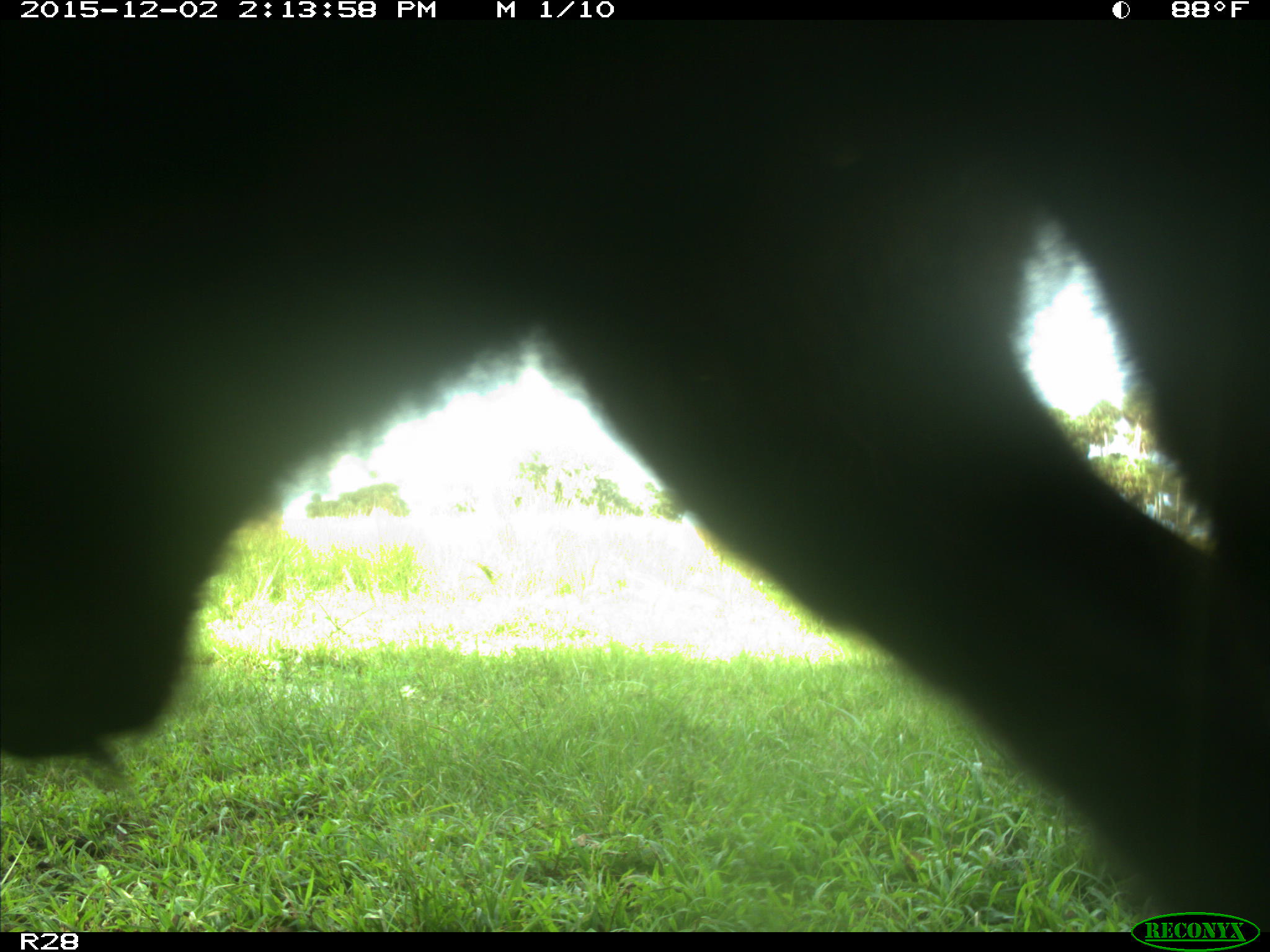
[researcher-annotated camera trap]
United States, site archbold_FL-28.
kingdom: Animalia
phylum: Chordata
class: Mammalia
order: Artiodactyla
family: Bovidae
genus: Bos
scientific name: Bos taurus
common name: domestic cow